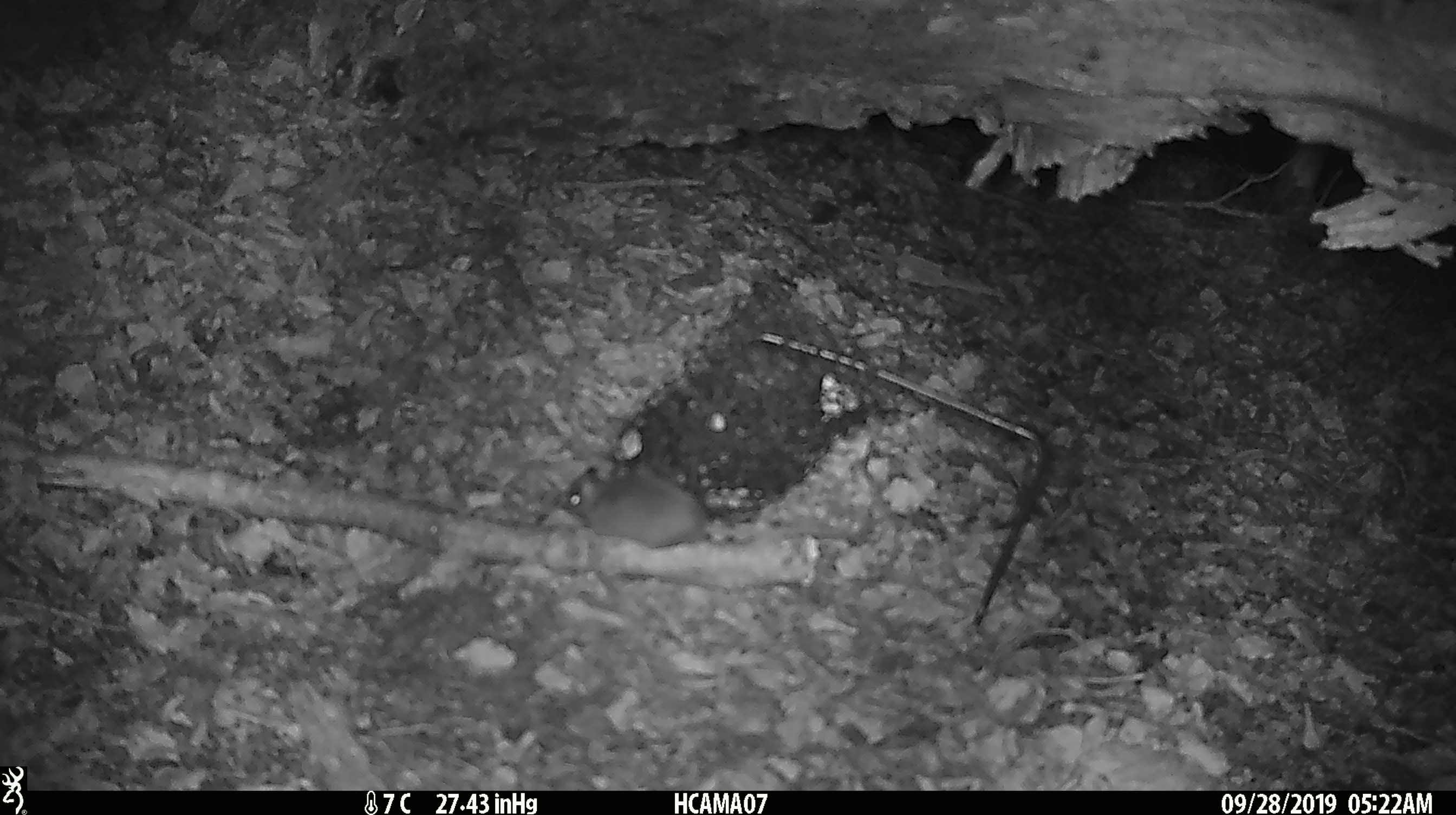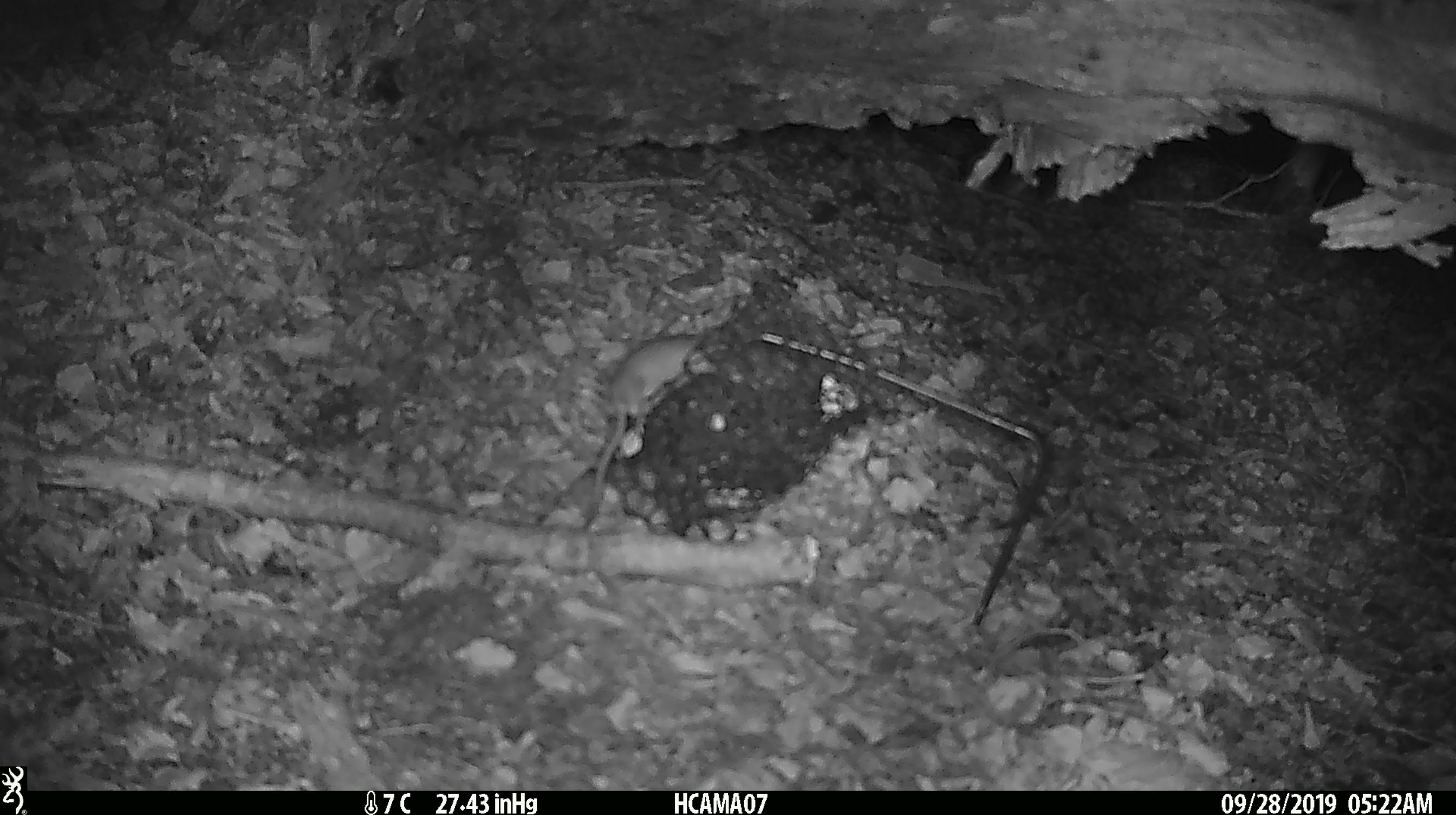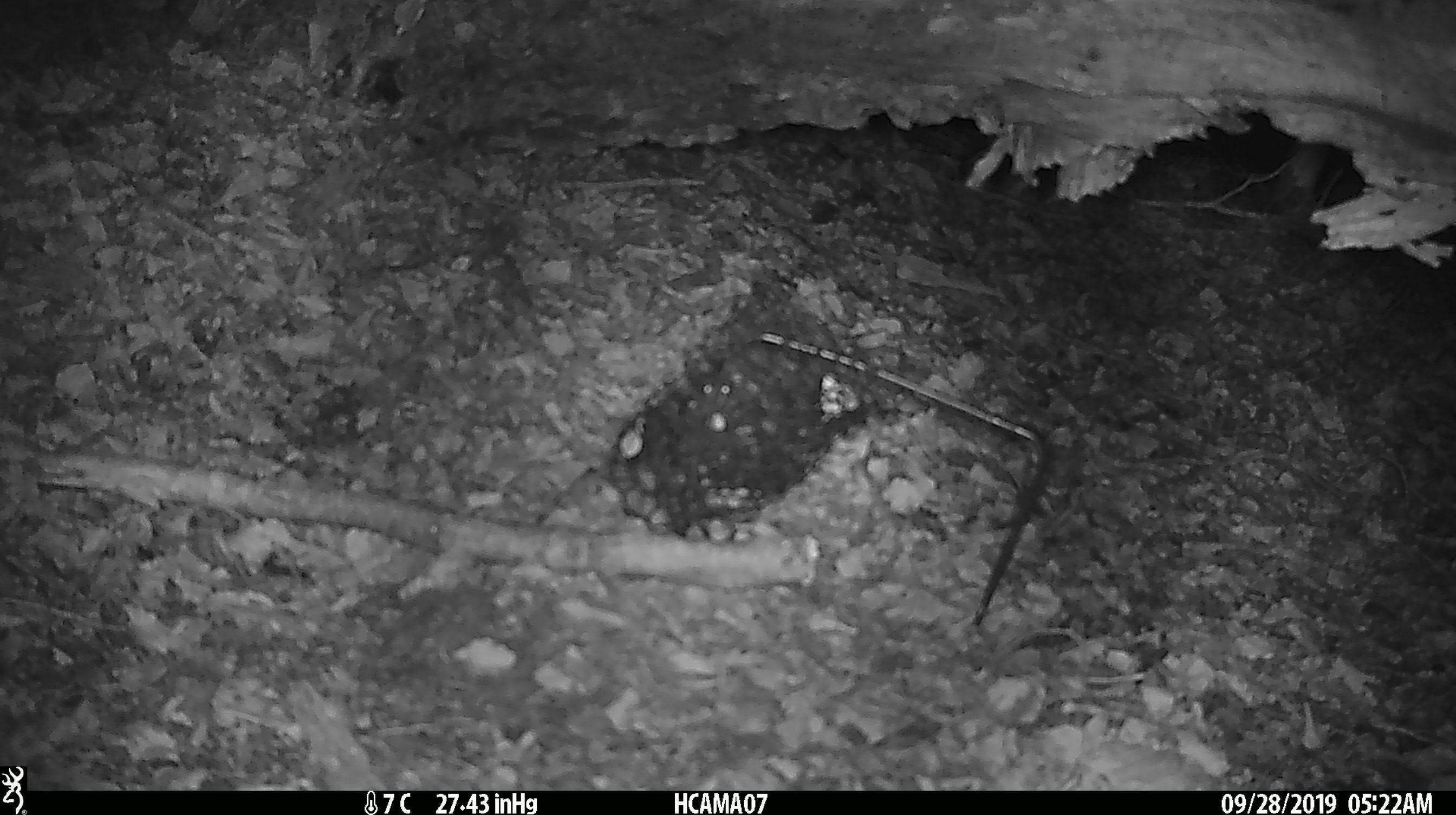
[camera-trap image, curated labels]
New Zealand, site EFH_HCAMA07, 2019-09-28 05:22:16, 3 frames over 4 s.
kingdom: Animalia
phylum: Chordata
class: Mammalia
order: Rodentia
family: Muridae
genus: Mus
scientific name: Mus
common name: mouse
Mouse (Mus).